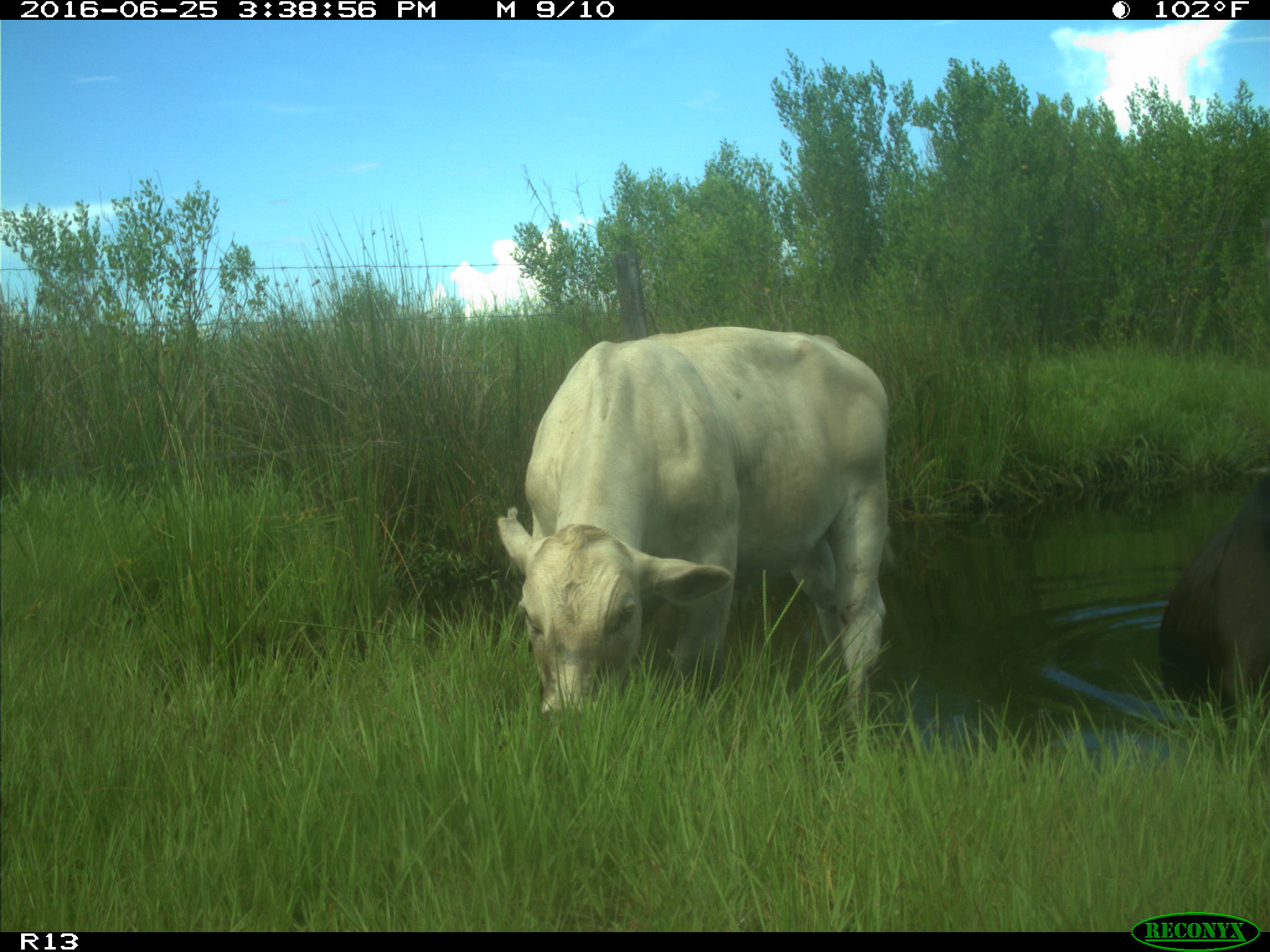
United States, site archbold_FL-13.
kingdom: Animalia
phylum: Chordata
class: Mammalia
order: Artiodactyla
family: Bovidae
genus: Bos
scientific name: Bos taurus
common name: domestic cow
Bos taurus (domestic cow).